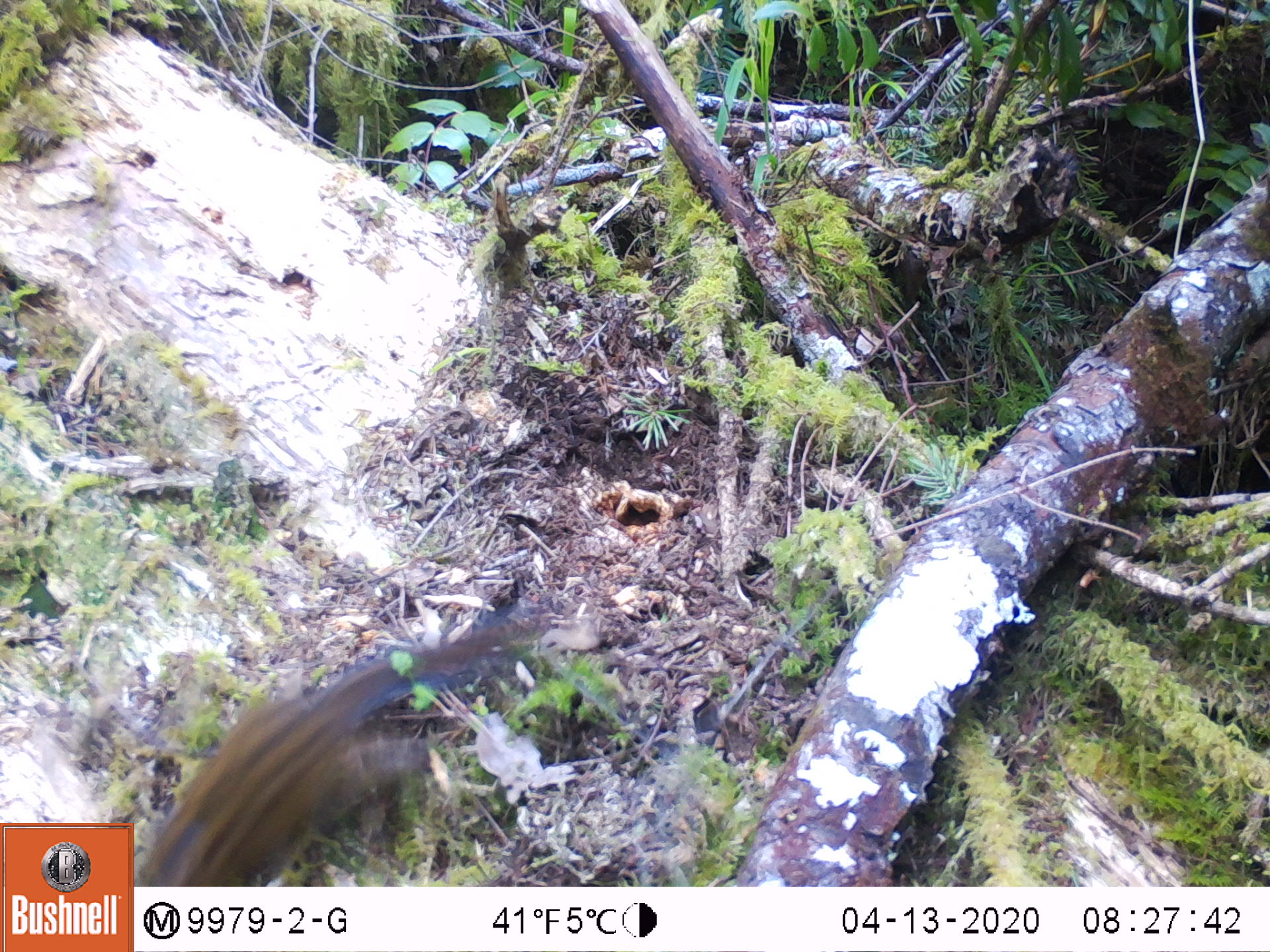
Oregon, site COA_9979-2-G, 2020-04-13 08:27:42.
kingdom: Animalia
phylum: Chordata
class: Mammalia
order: Rodentia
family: Sciuridae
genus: Neotamias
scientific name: Neotamias townsendii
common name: townsend's chipmunk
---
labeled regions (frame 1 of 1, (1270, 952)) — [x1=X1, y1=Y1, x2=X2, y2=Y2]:
townsend's chipmunk: [x1=138, y1=623, x2=526, y2=882]